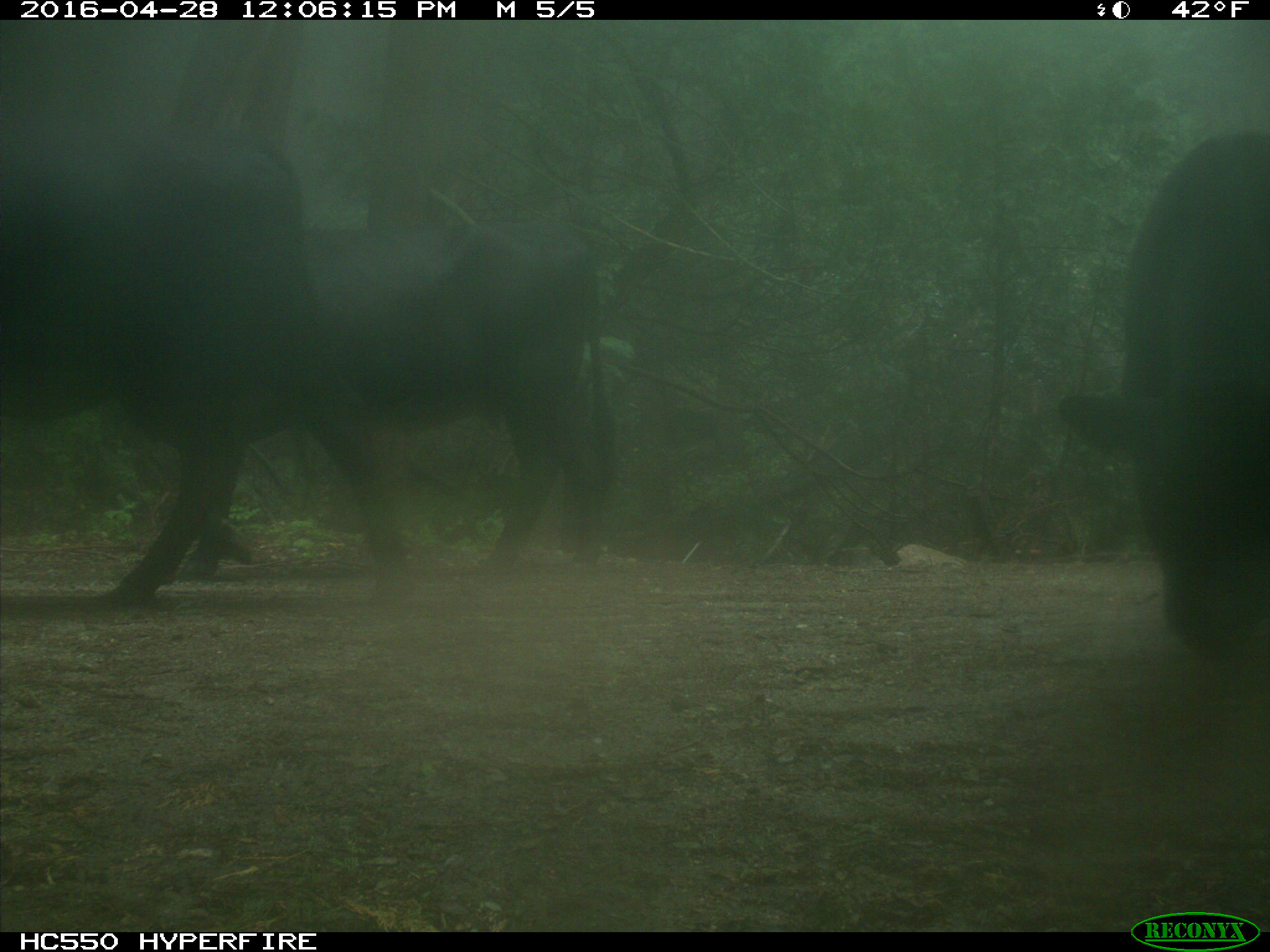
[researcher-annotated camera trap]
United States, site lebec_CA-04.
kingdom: Animalia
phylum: Chordata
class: Mammalia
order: Artiodactyla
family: Bovidae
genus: Bos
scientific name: Bos taurus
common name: domestic cow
Bos taurus (domestic cow).